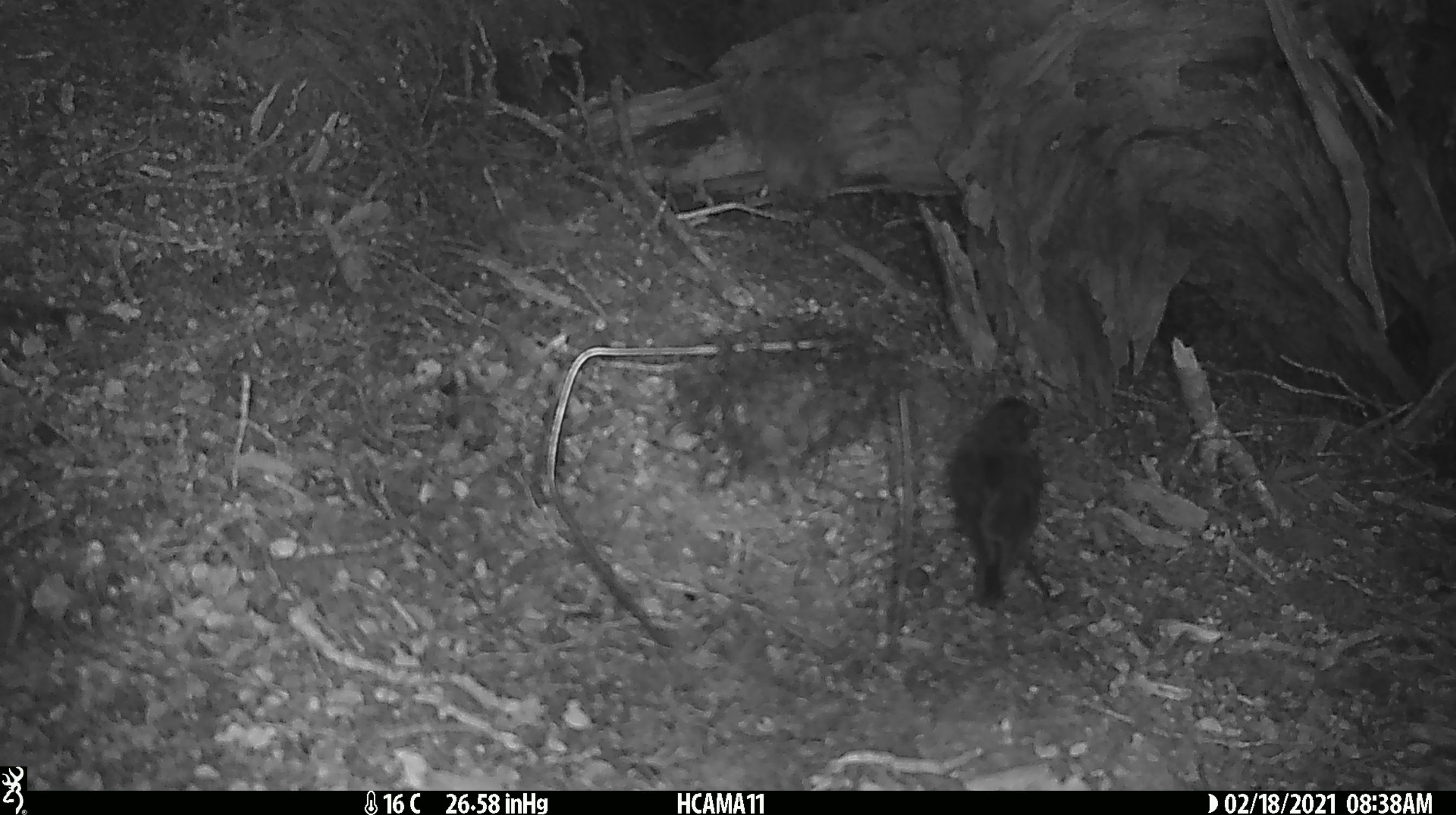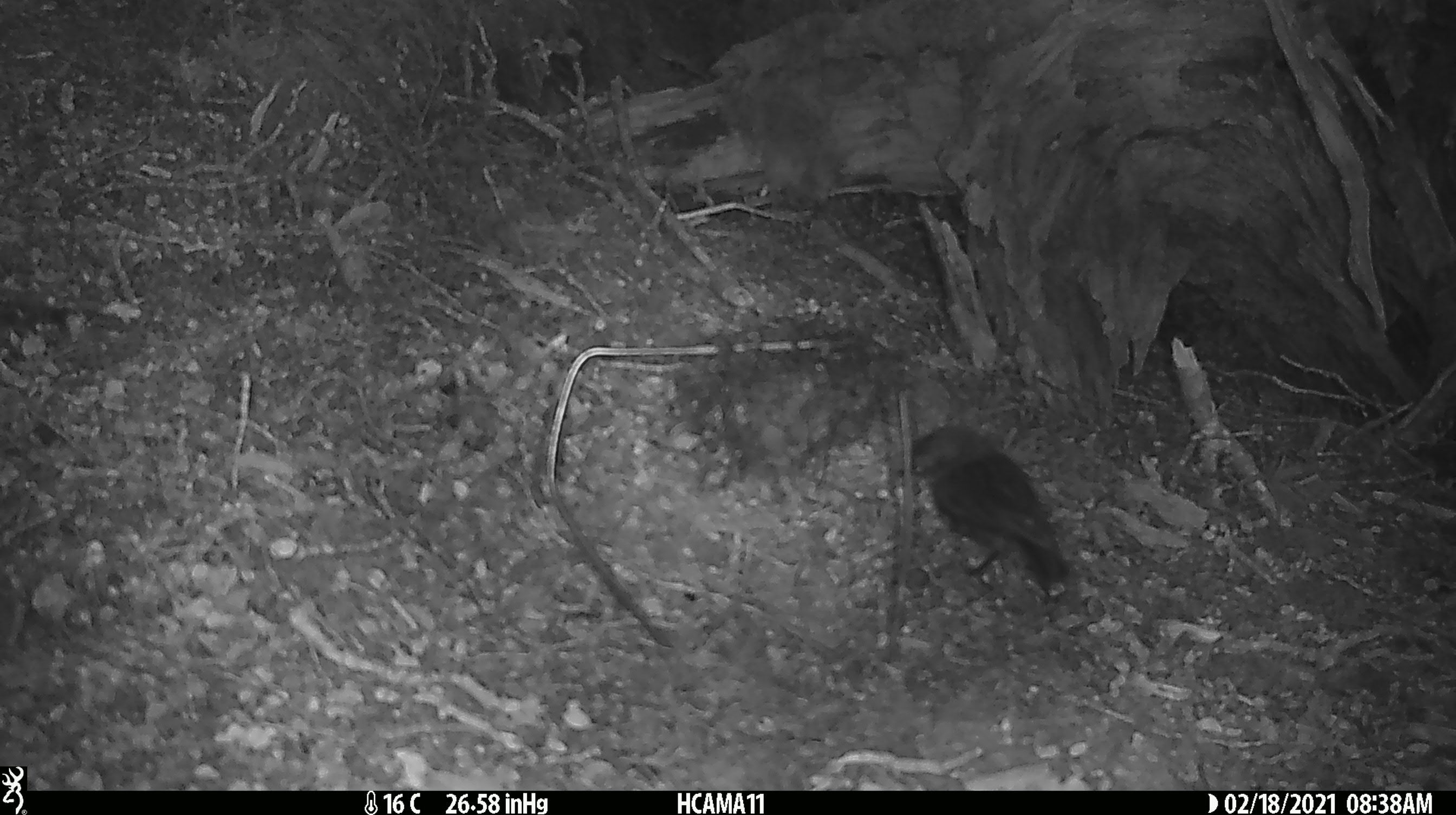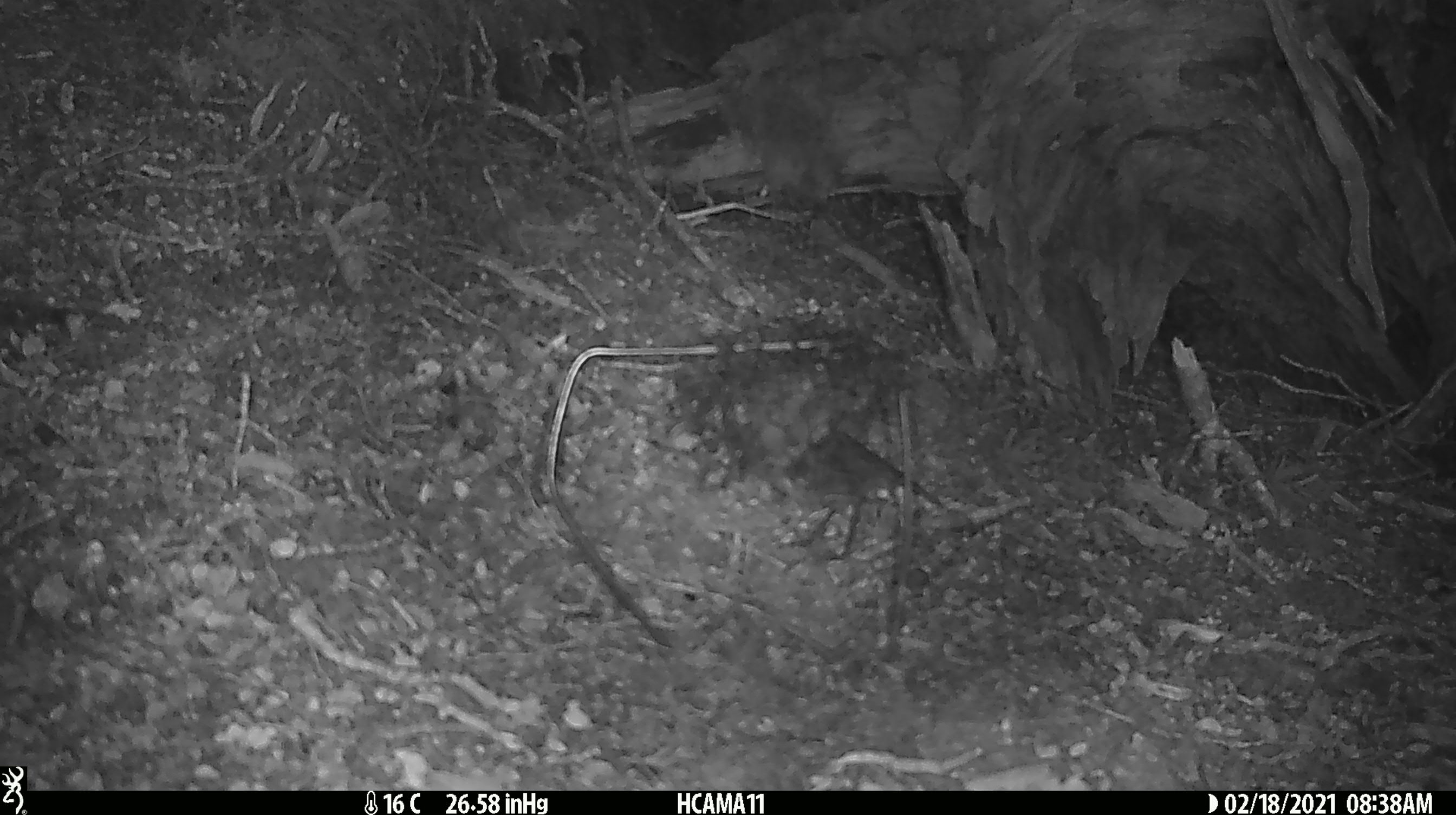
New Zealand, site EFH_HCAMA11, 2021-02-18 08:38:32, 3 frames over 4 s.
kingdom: Animalia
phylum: Chordata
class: Aves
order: Passeriformes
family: Petroicidae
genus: Petroica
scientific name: Petroica australis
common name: new zealand robin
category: robin